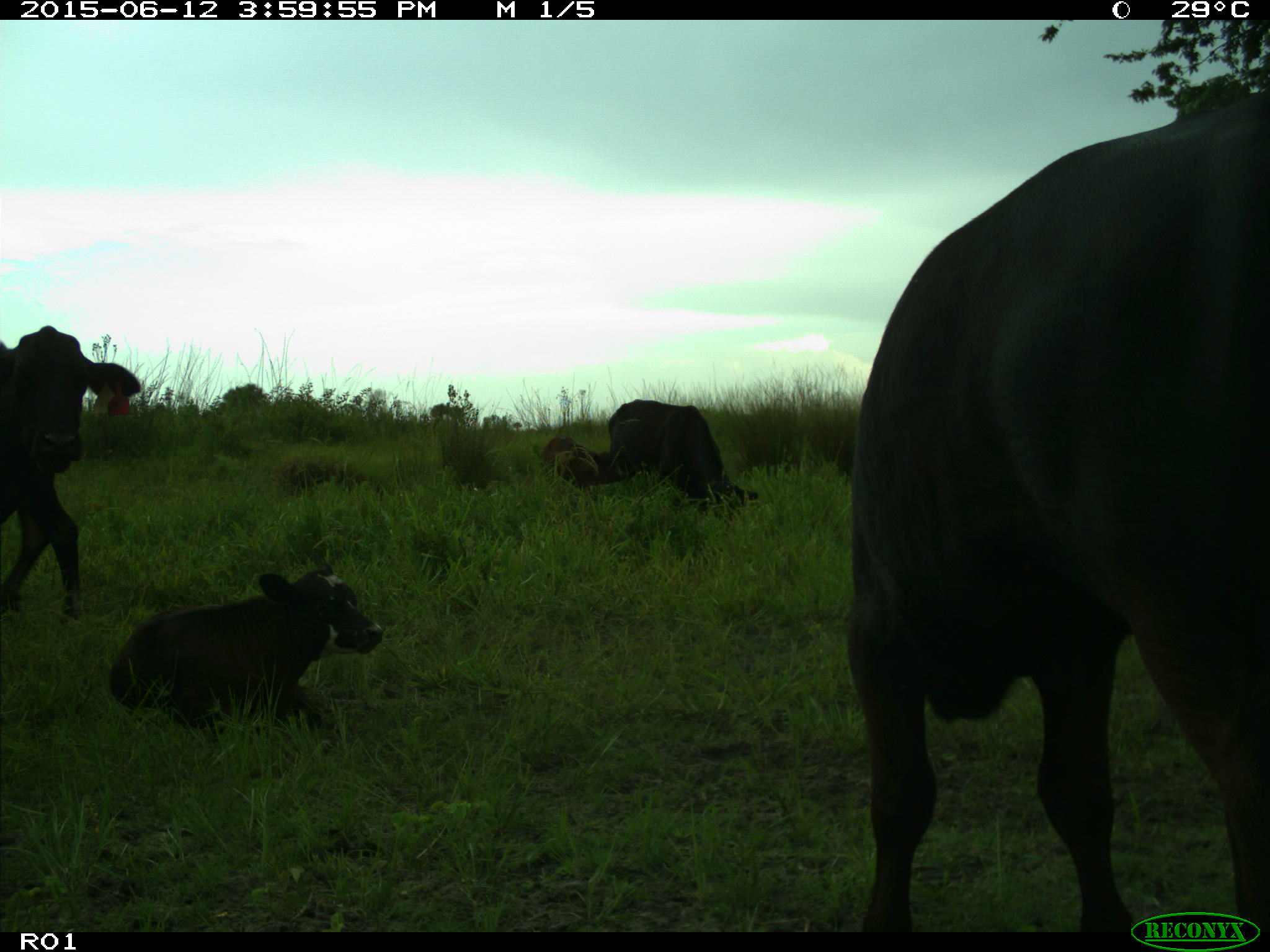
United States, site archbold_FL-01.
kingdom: Animalia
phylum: Chordata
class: Mammalia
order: Artiodactyla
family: Bovidae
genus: Bos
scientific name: Bos taurus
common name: domestic cow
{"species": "Bos taurus (domestic cow)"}